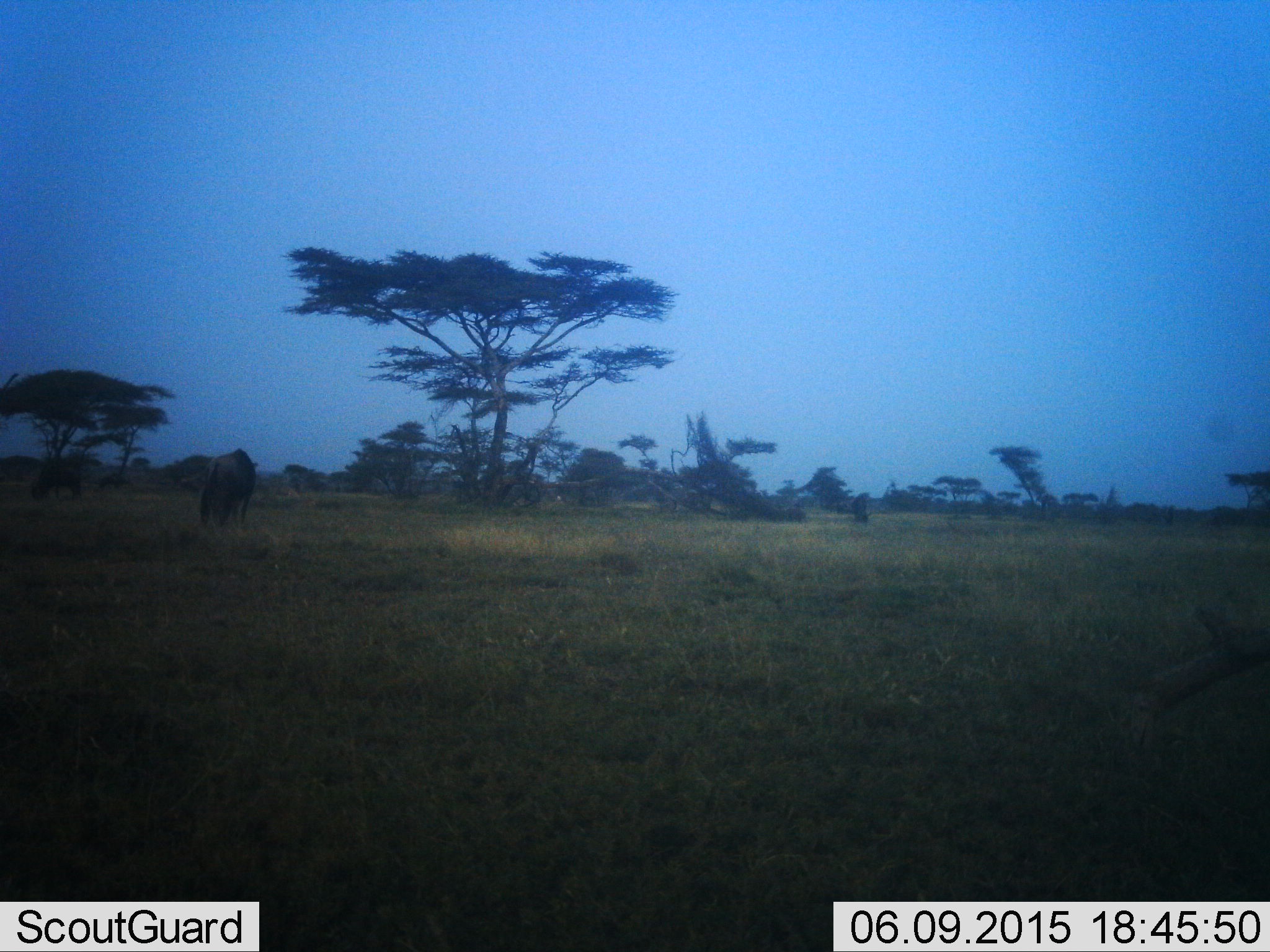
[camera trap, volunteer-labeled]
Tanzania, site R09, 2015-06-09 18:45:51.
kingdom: Animalia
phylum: Chordata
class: Mammalia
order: Artiodactyla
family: Bovidae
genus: Connochaetes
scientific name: Connochaetes taurinus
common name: blue wildebeest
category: wildebeest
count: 2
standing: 73%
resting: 0%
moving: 0%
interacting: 0%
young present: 9%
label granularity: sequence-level